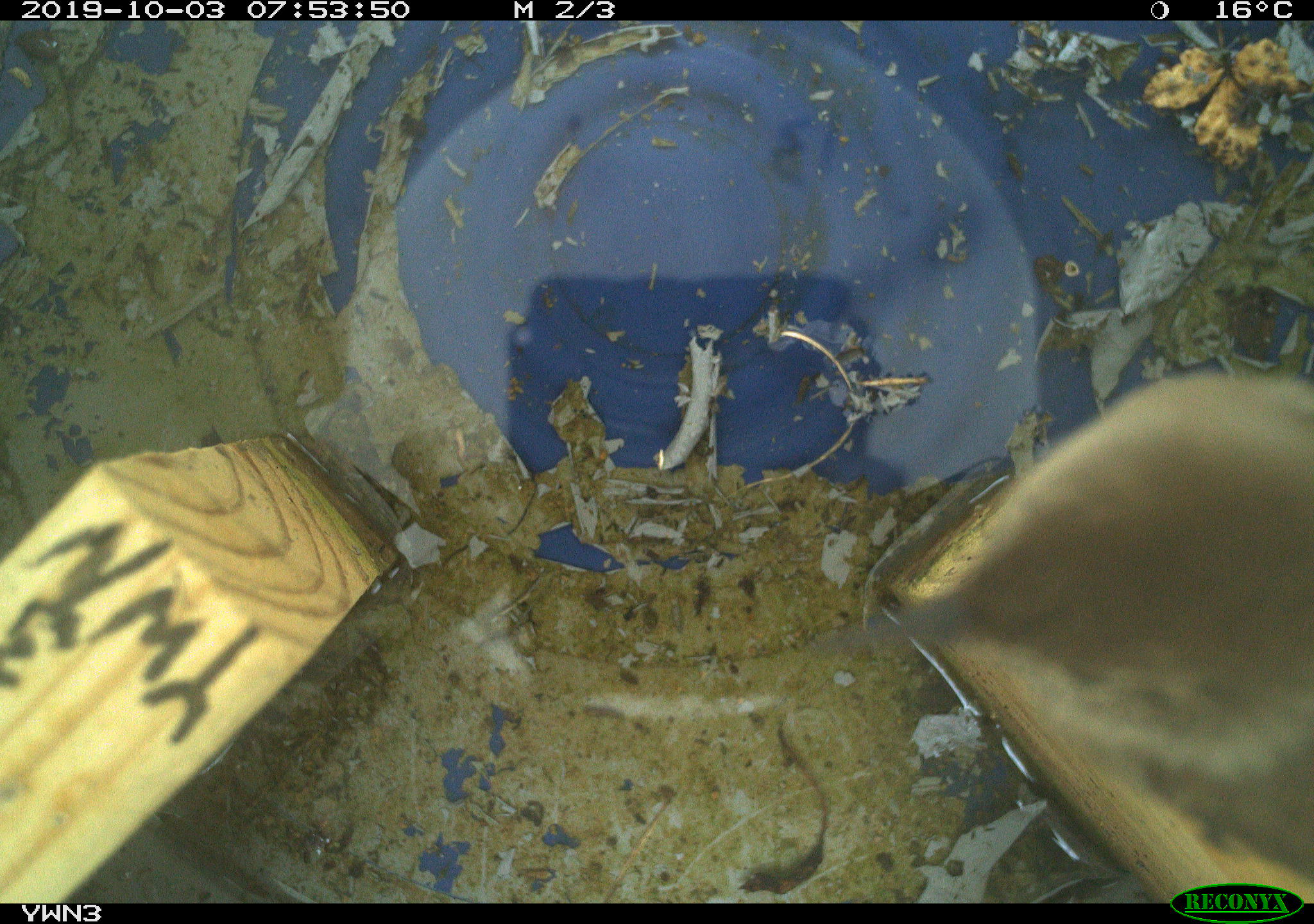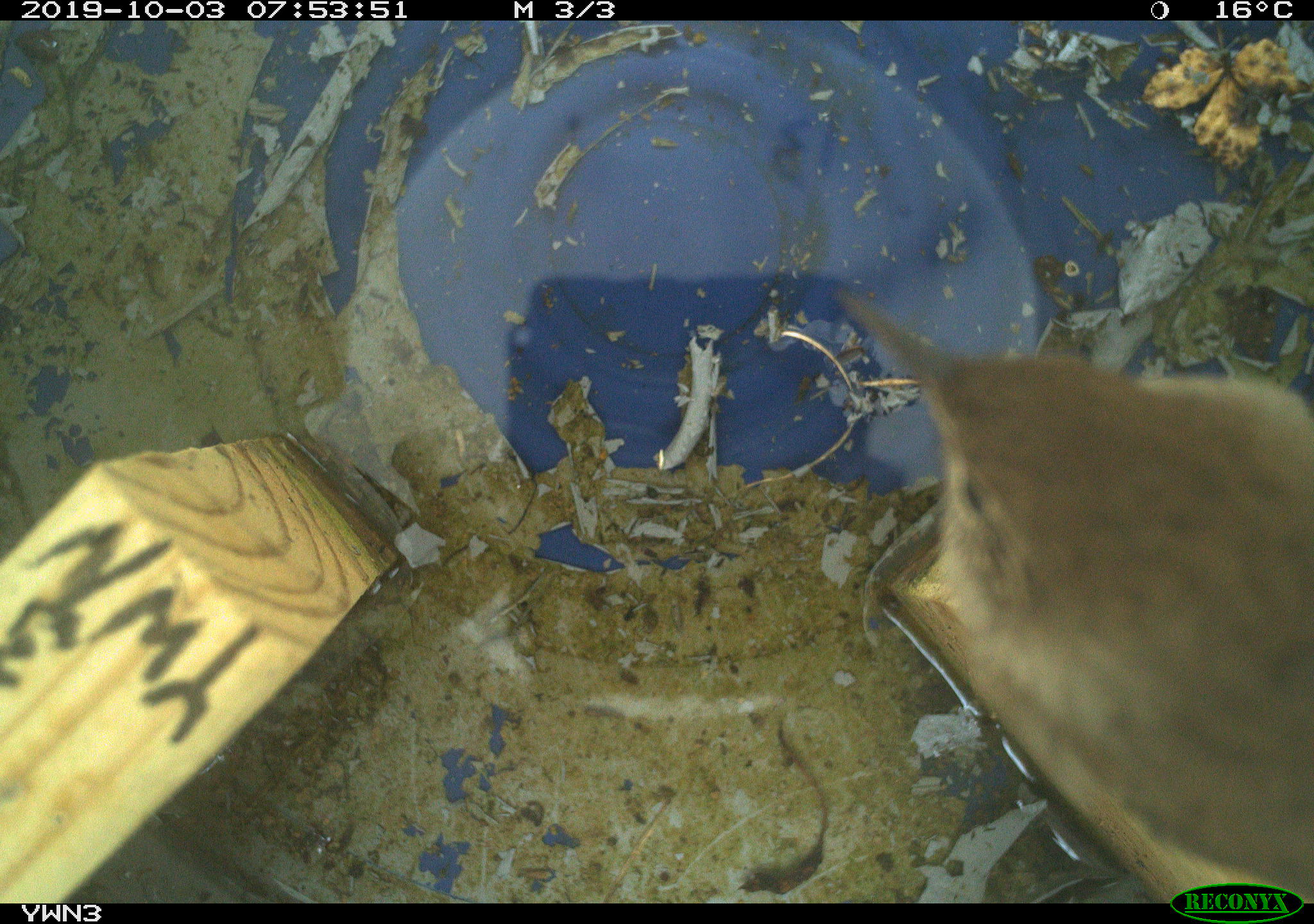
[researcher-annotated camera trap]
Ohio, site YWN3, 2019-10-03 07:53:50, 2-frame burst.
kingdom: Animalia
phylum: Chordata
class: Aves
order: Passeriformes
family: Troglodytidae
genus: Troglodytes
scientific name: Troglodytes aedon aedon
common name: northern house wren